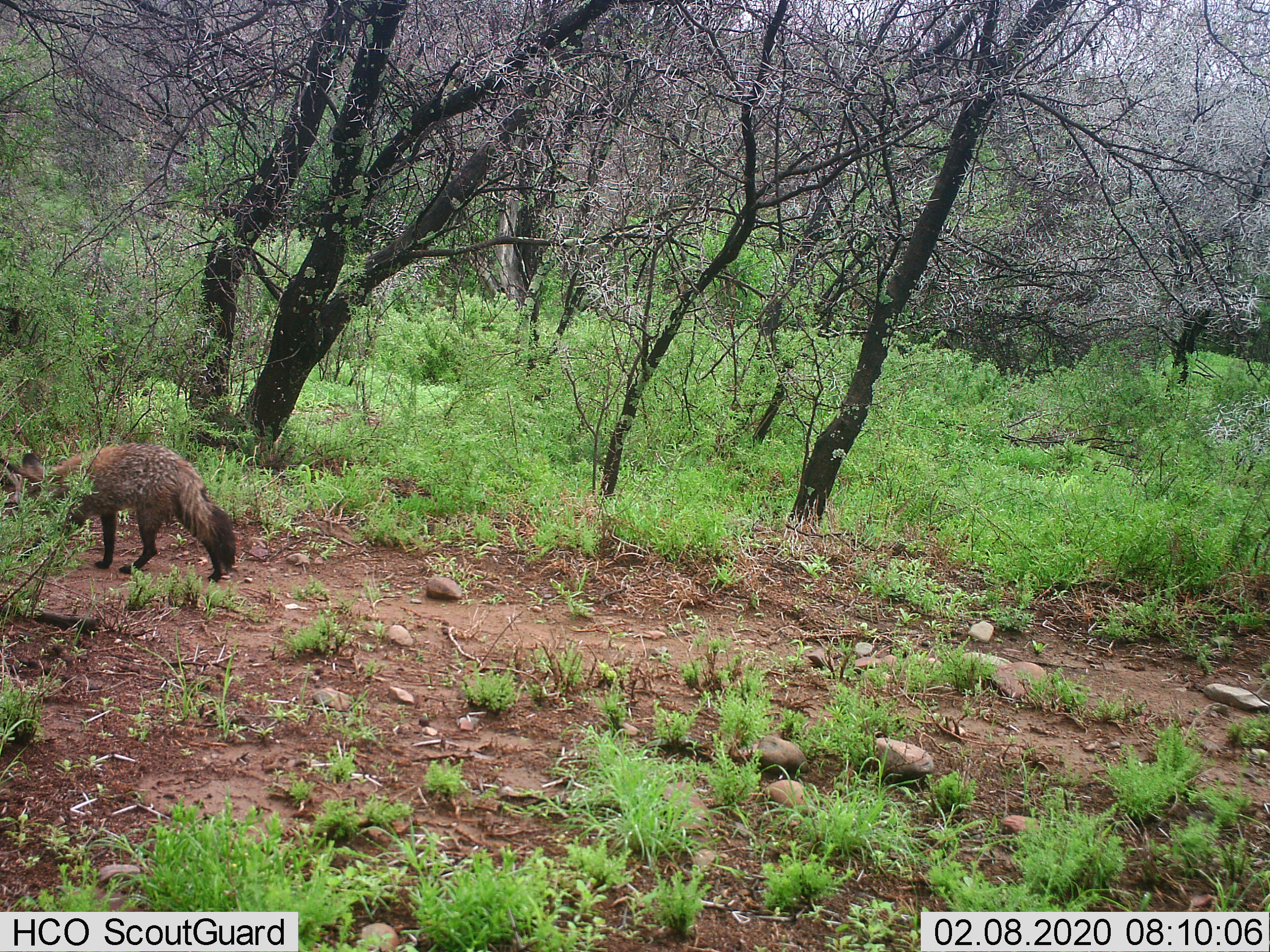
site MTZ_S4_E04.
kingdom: Animalia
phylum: Chordata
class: Mammalia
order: Carnivora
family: Canidae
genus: Otocyon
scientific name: Otocyon megalotis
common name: bat-eared fox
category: foxbateared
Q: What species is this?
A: Foxbateared (bat-eared fox) (Otocyon megalotis).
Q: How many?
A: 1.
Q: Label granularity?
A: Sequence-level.